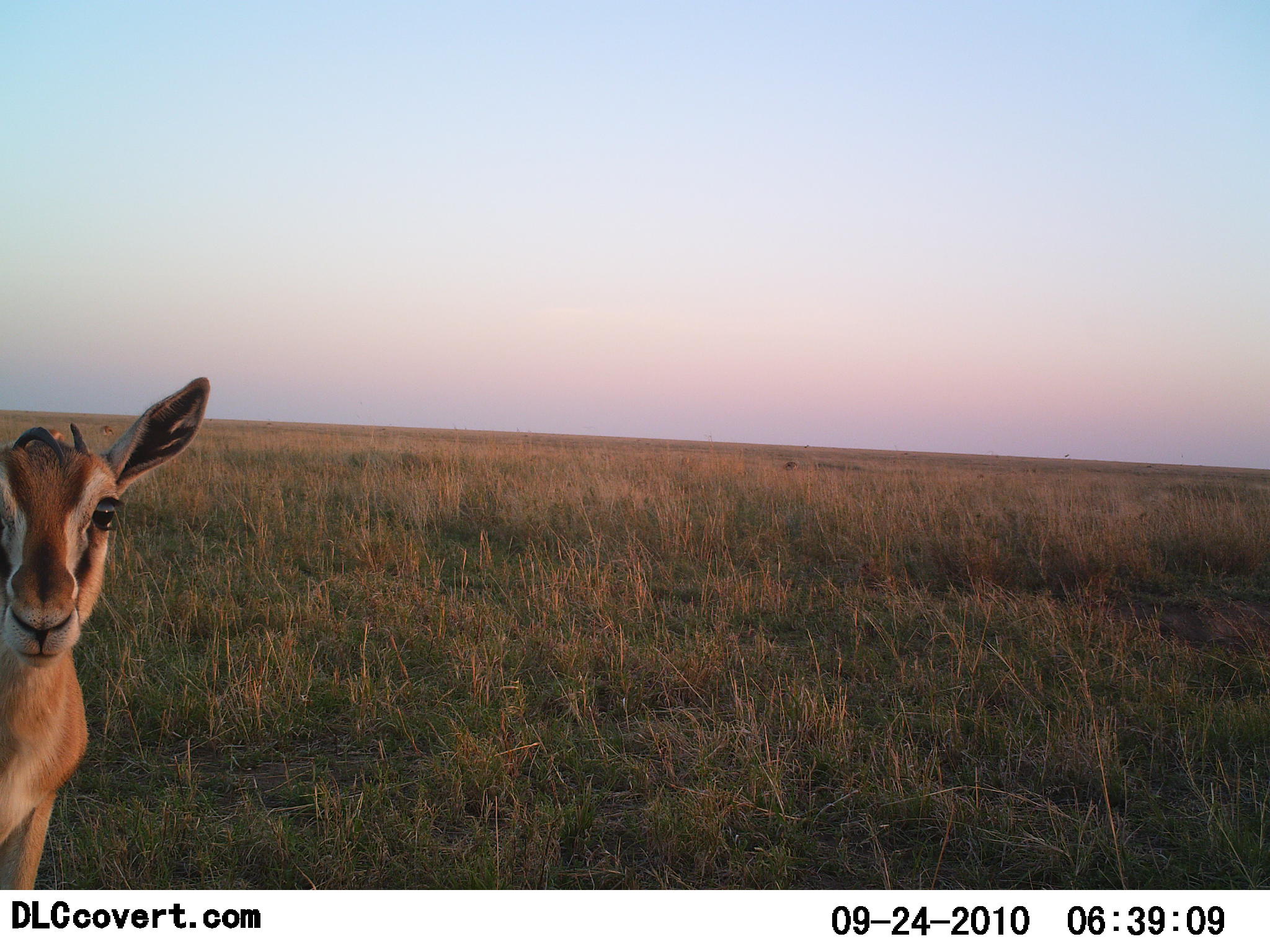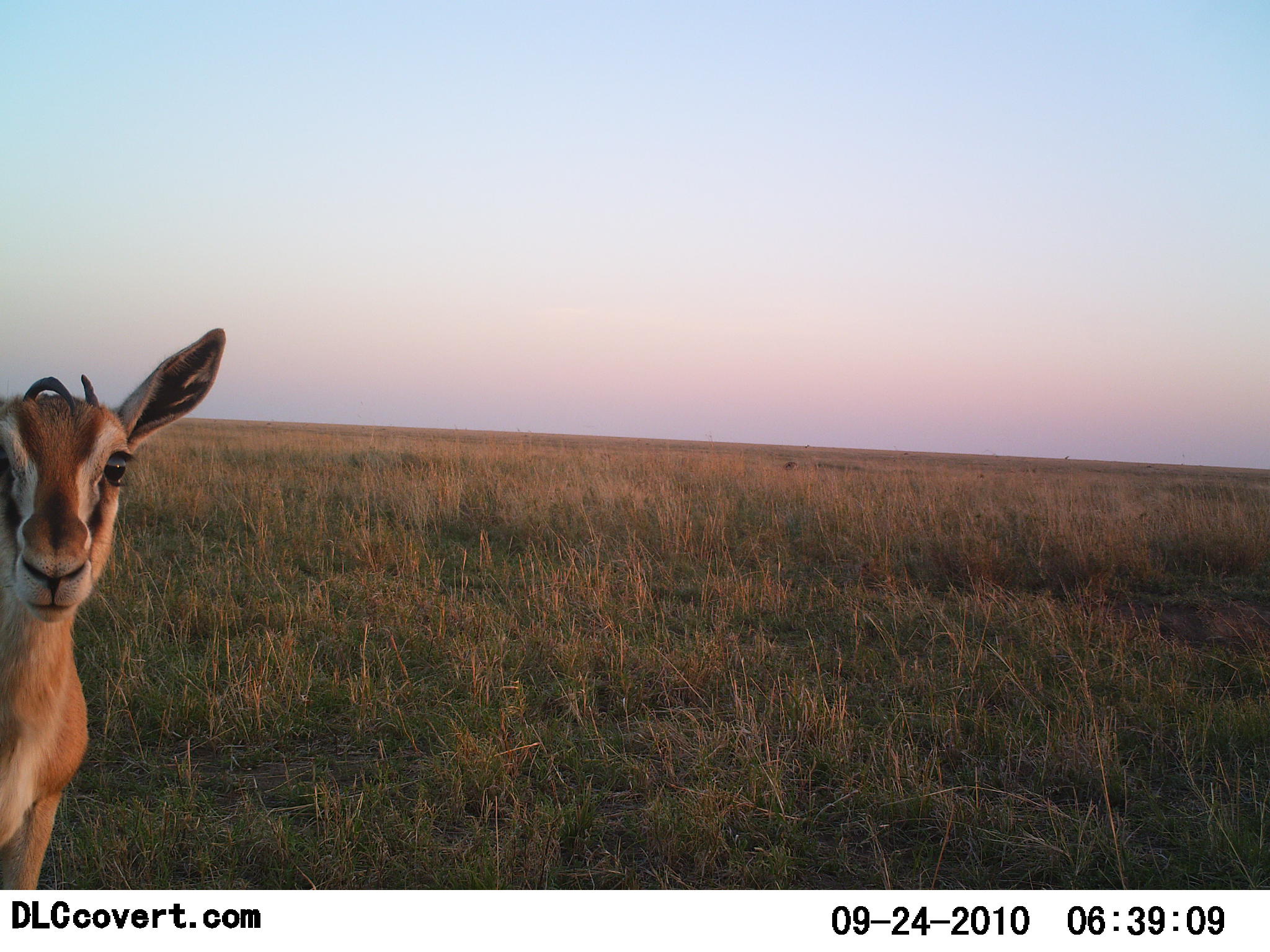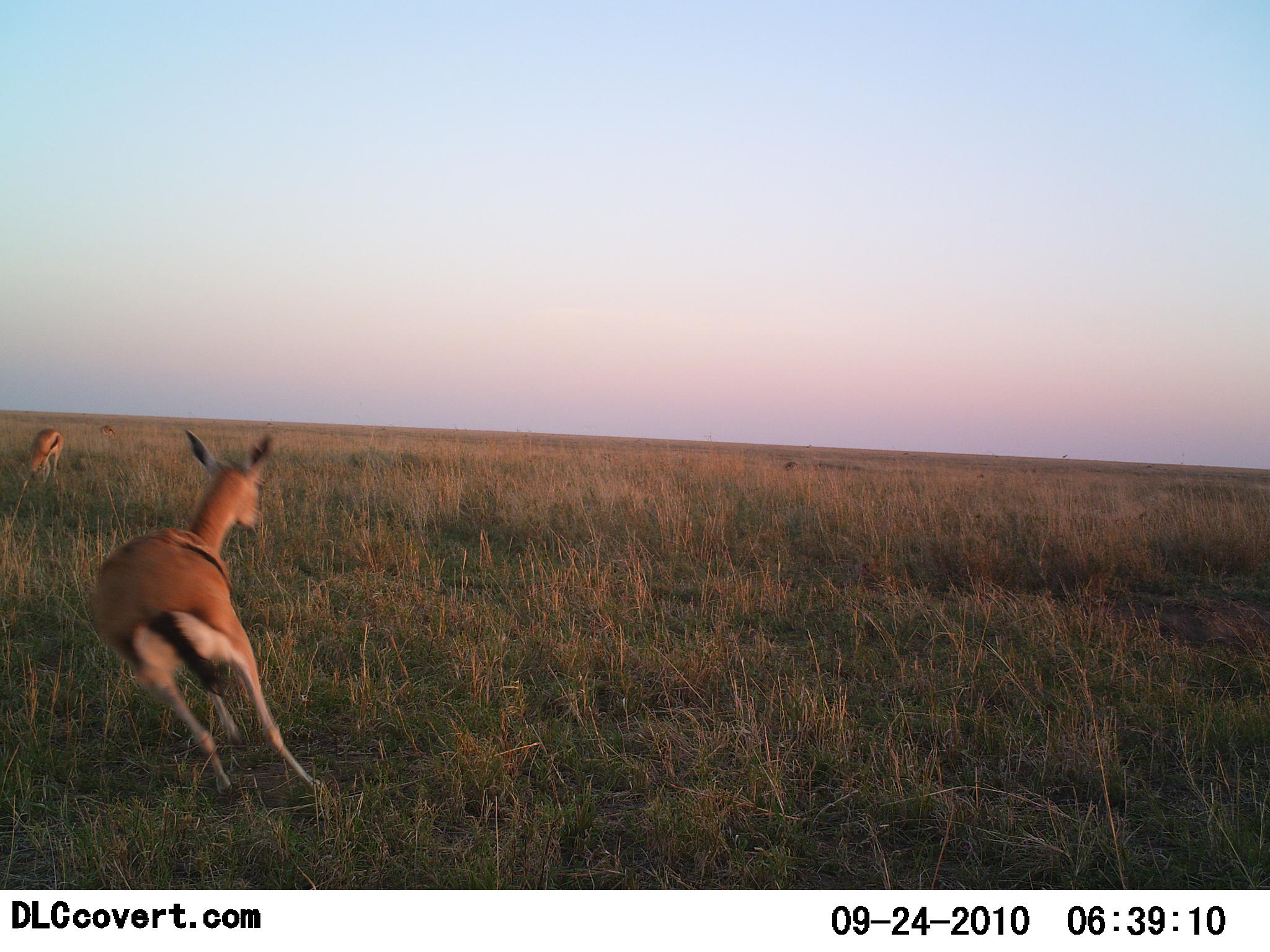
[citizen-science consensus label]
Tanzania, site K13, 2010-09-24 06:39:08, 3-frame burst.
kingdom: Animalia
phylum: Chordata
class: Mammalia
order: Artiodactyla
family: Bovidae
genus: Eudorcas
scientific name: Eudorcas thomsonii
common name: thomson's gazelle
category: gazellethomsons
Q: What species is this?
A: Gazellethomsons (thomson's gazelle) (Eudorcas thomsonii).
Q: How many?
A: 2.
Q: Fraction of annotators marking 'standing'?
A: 53%.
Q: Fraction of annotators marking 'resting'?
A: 0%.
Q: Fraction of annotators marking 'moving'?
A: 73%.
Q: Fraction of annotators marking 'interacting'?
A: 27%.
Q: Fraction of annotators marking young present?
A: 0%.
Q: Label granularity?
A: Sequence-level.